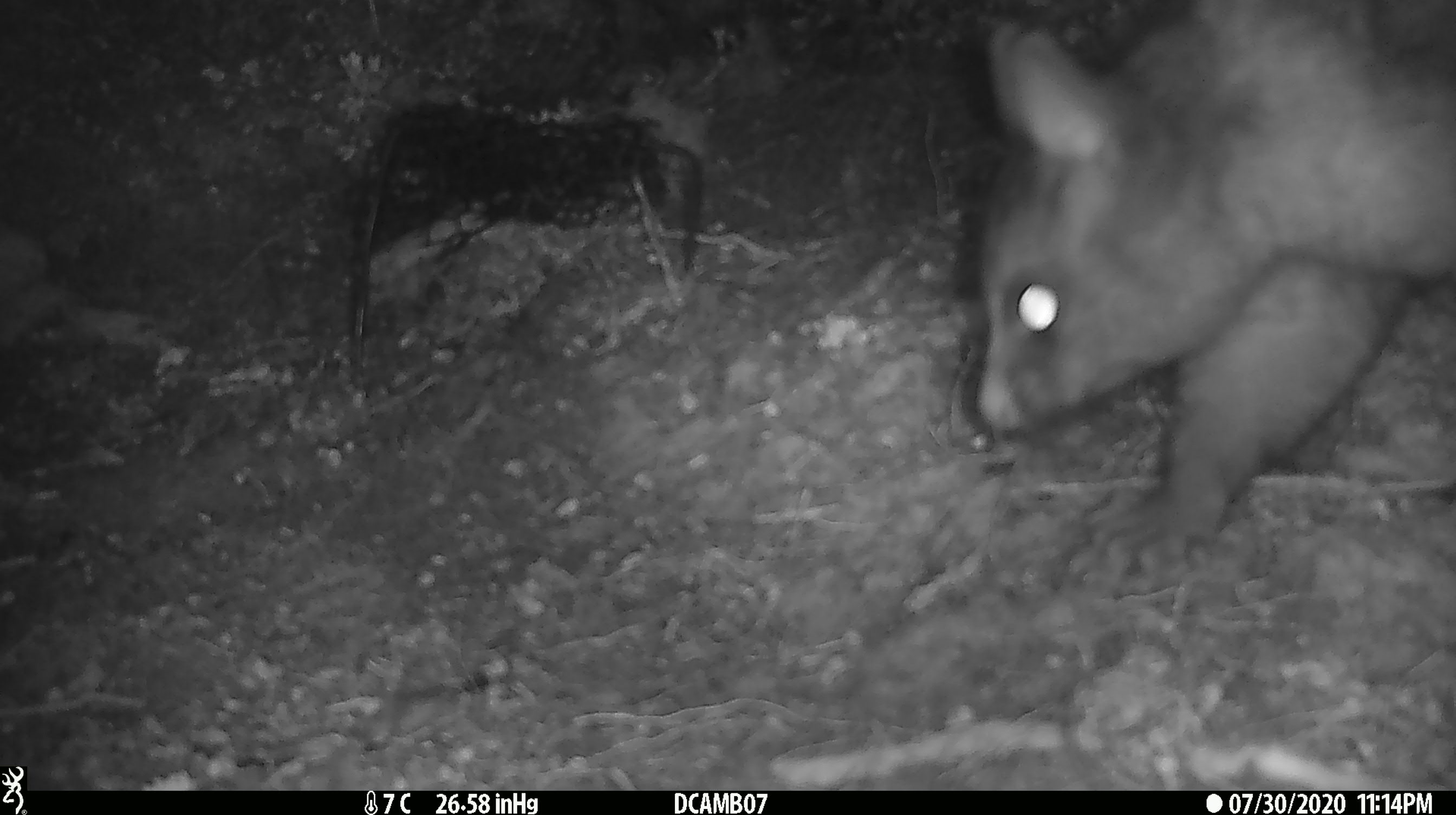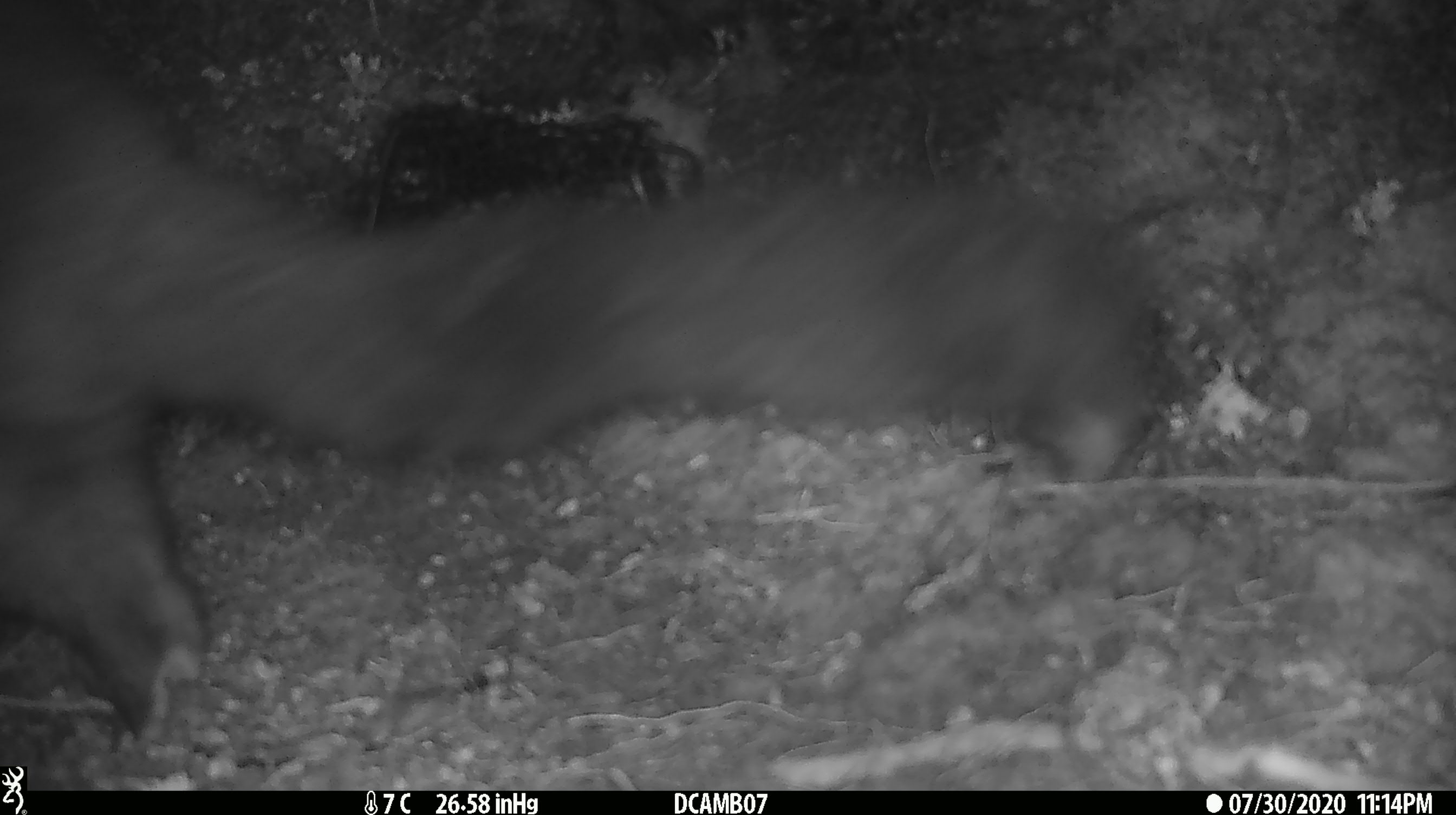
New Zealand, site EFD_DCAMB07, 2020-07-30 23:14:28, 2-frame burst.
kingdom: Animalia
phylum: Chordata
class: Mammalia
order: Diprotodontia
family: Phalangeridae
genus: Trichosurus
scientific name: Trichosurus vulpecula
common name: common brushtail possum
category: possum